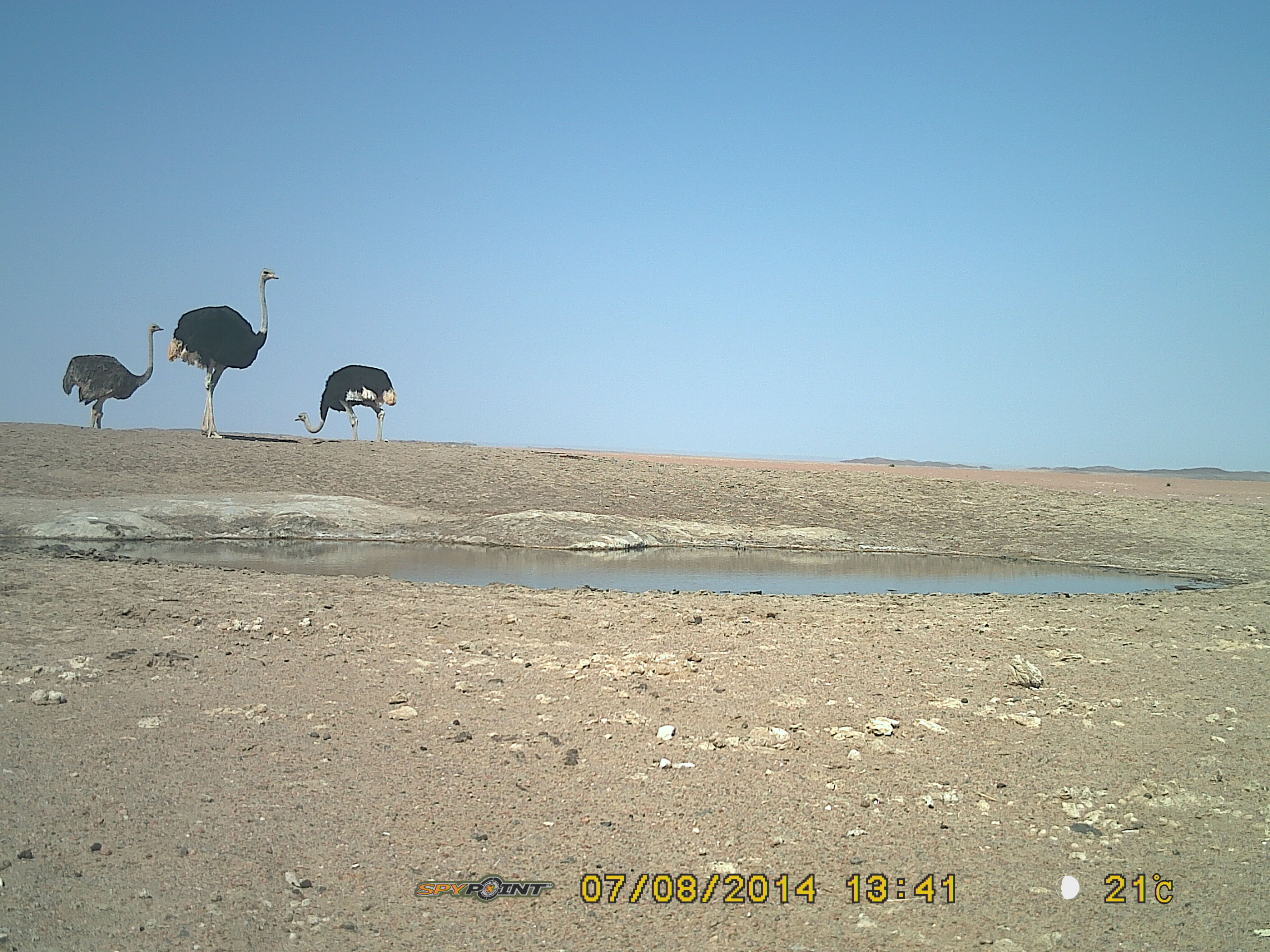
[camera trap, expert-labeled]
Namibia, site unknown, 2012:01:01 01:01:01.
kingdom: Animalia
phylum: Chordata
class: Aves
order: Struthioniformes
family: Struthionidae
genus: Struthio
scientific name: Struthio camelus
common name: common ostrich